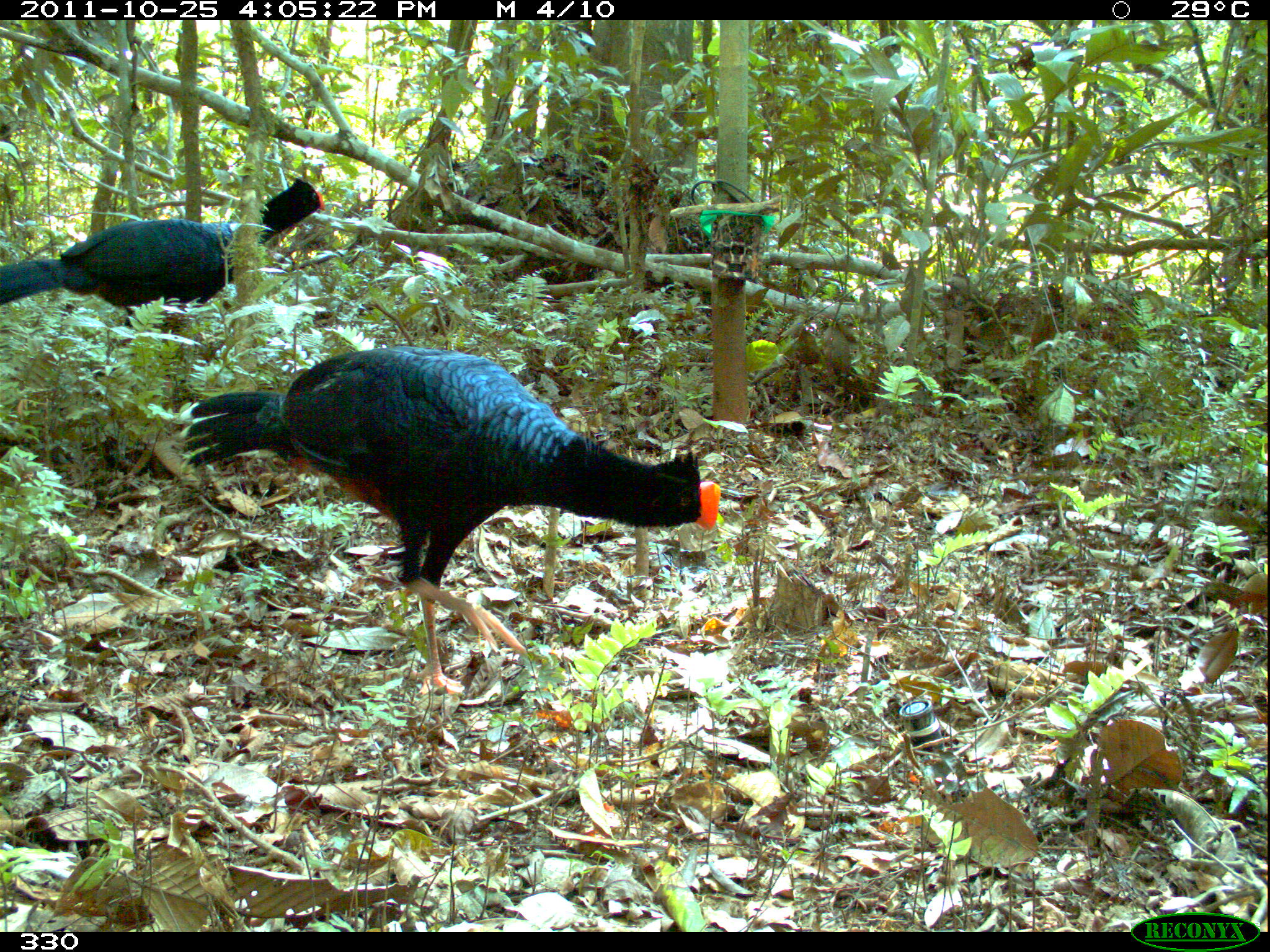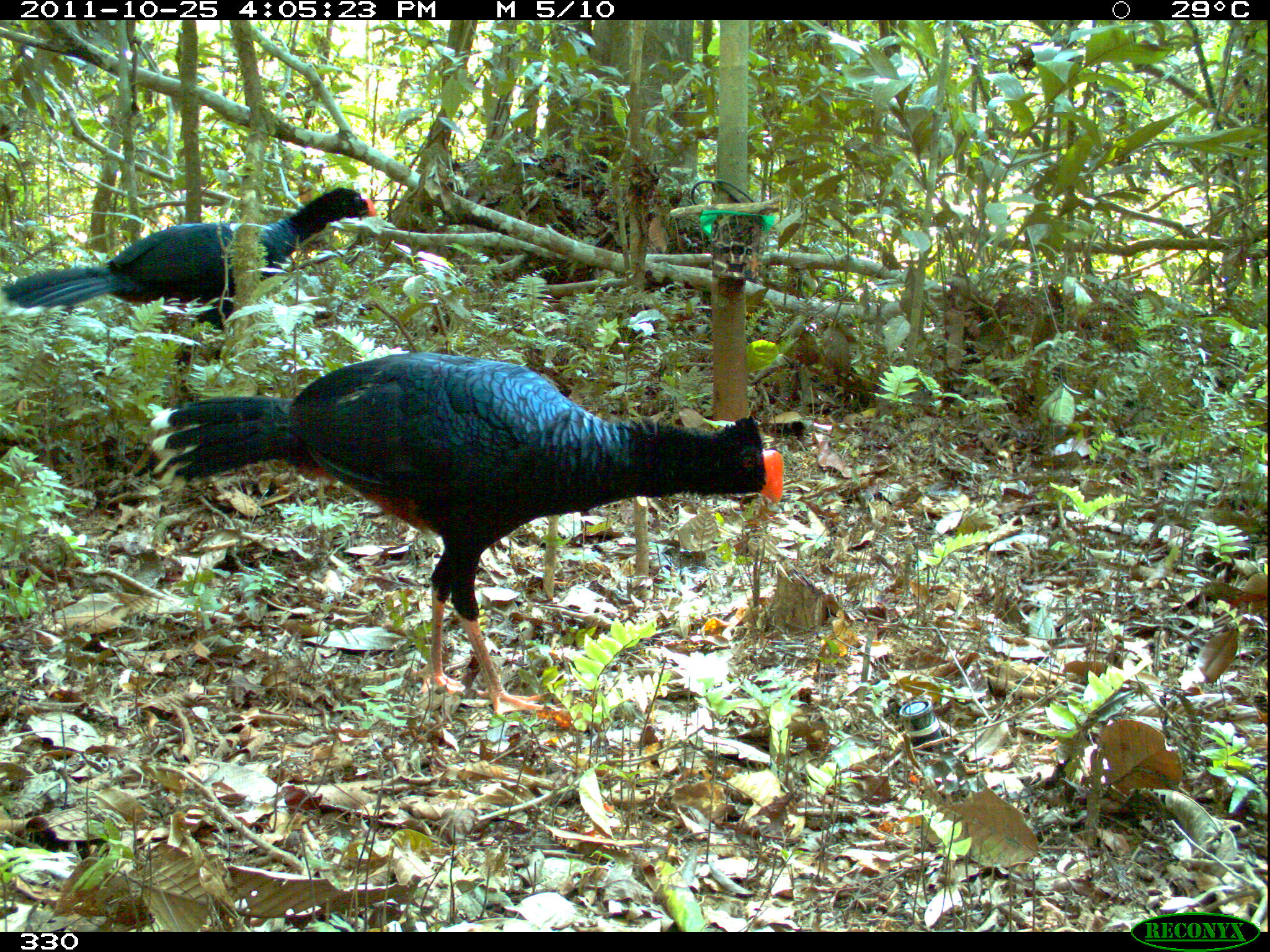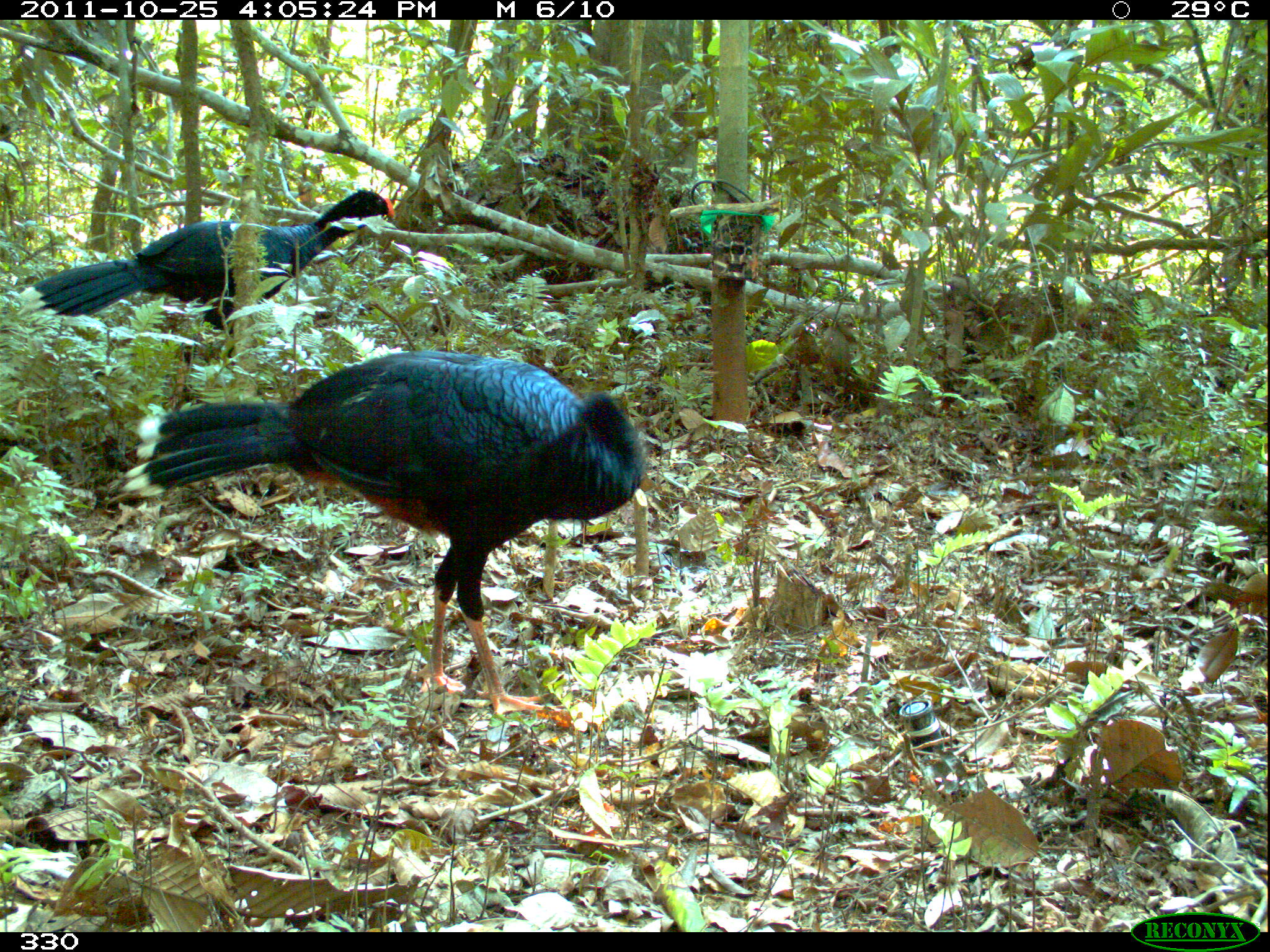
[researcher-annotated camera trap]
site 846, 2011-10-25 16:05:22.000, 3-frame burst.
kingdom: Animalia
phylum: Chordata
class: Aves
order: Galliformes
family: Cracidae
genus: Mitu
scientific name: Mitu tuberosum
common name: razor-billed curassow